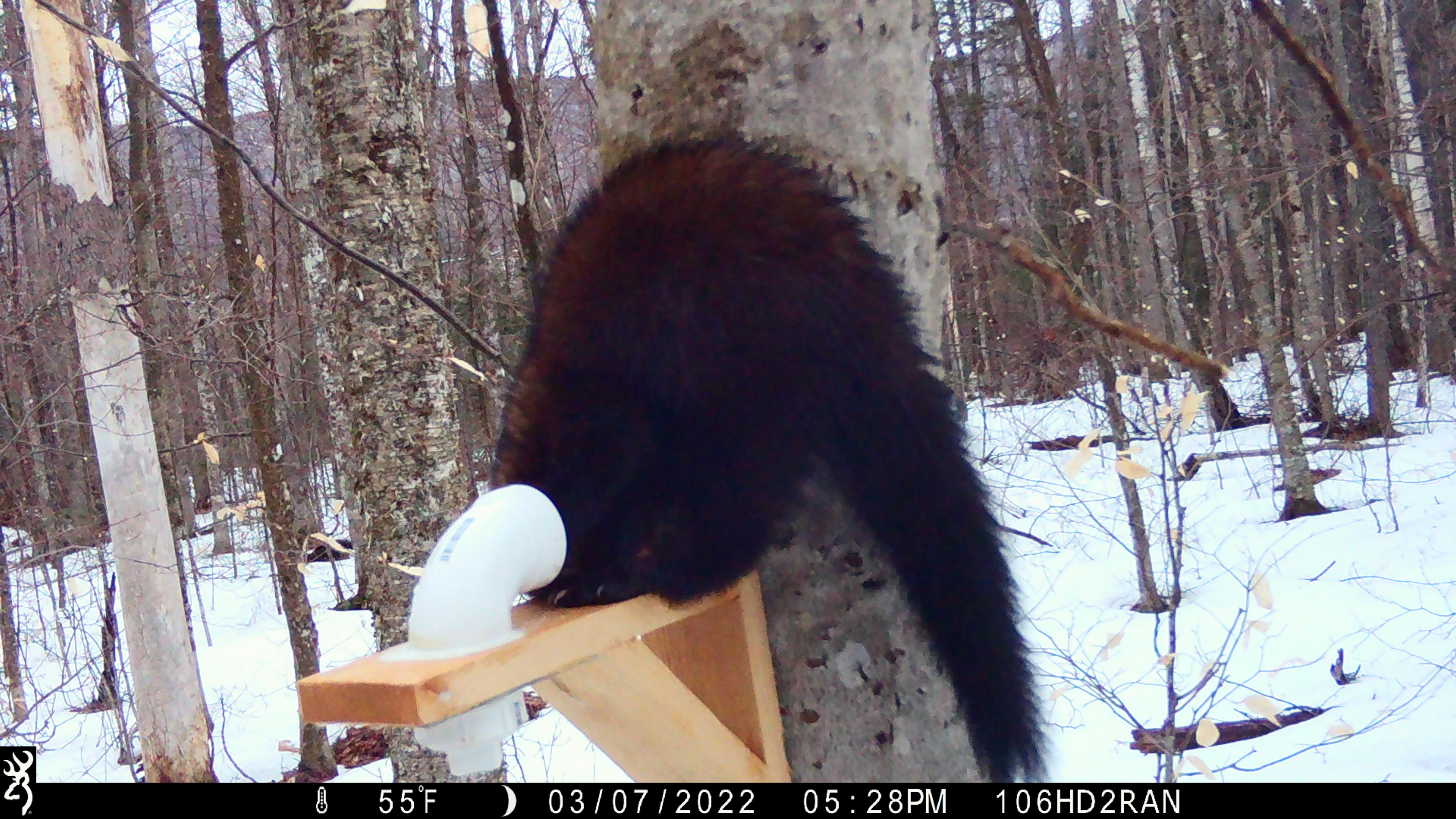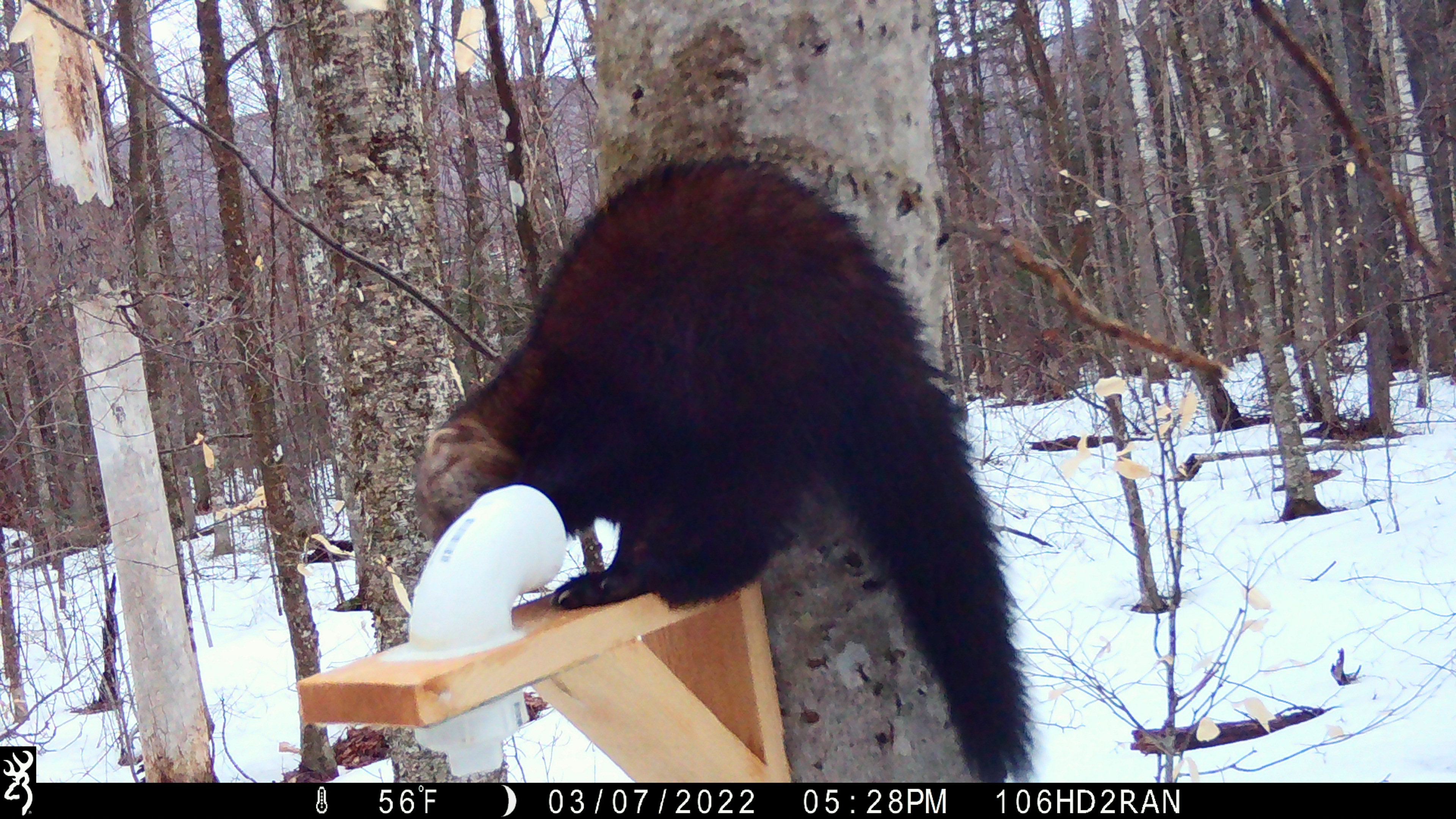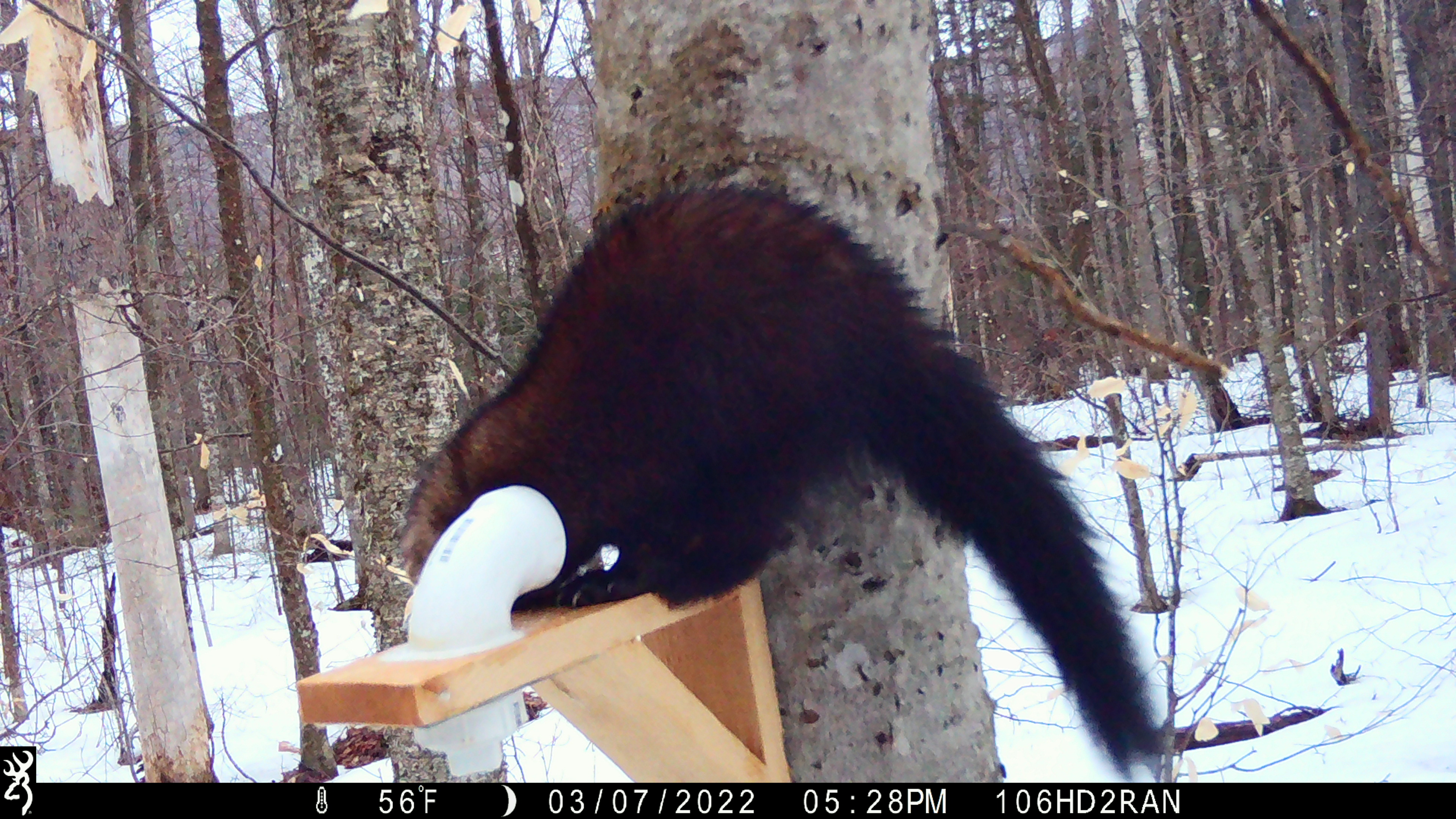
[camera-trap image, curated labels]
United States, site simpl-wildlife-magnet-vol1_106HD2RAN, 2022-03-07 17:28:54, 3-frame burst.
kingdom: Animalia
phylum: Chordata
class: Mammalia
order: Carnivora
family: Mustelidae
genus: Pekania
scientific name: Pekania pennanti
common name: fisher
Fisher (Pekania pennanti).